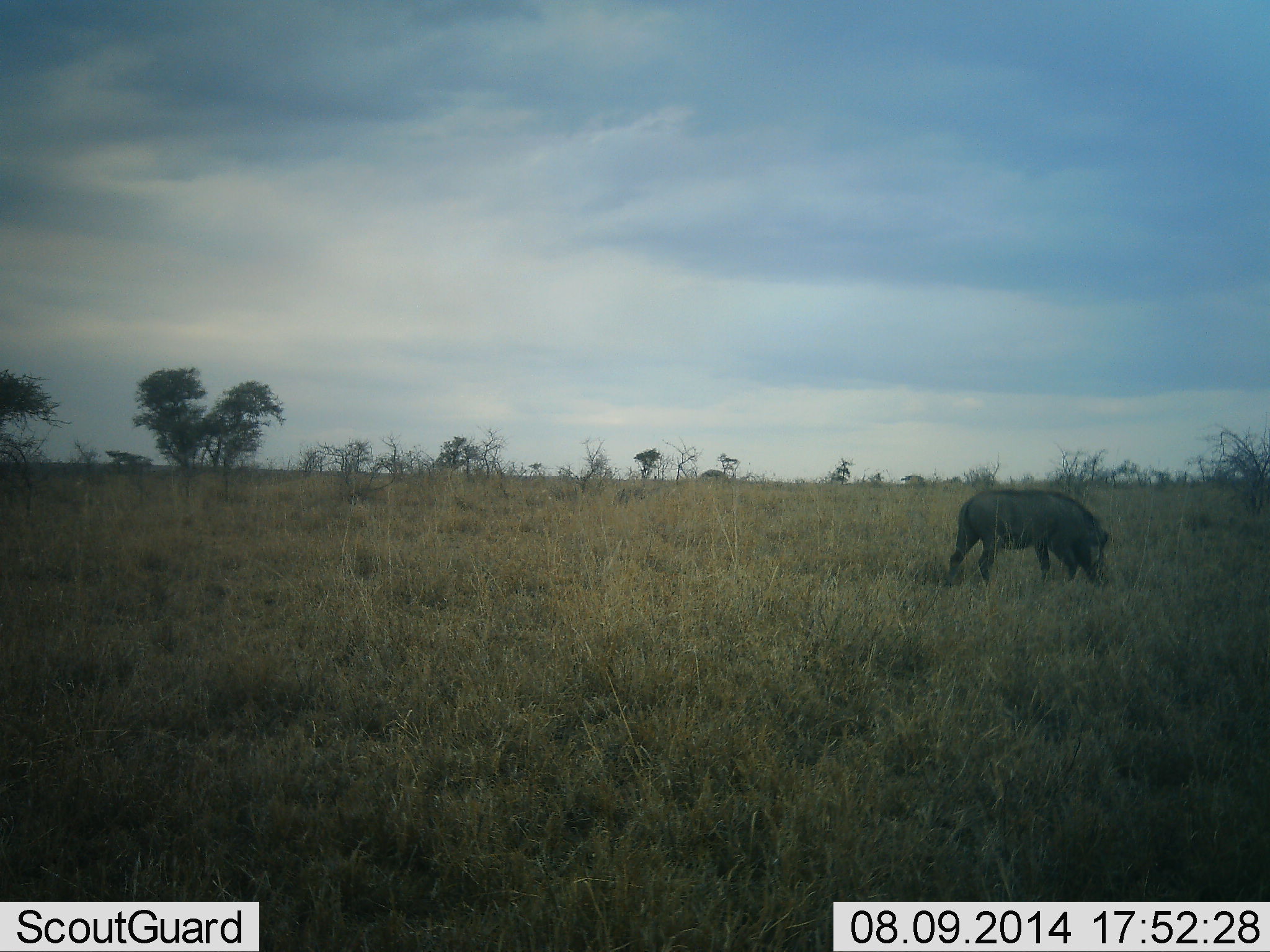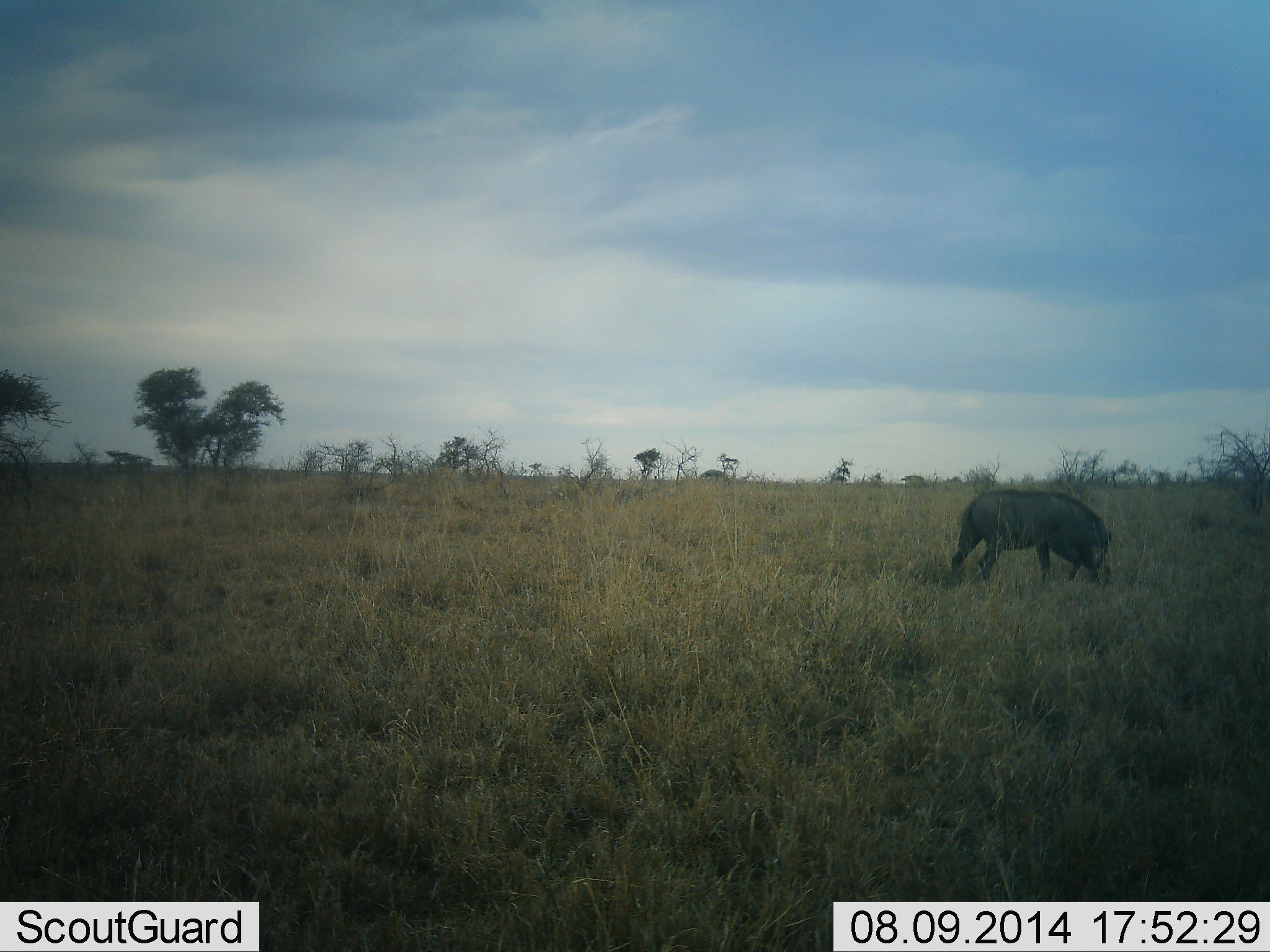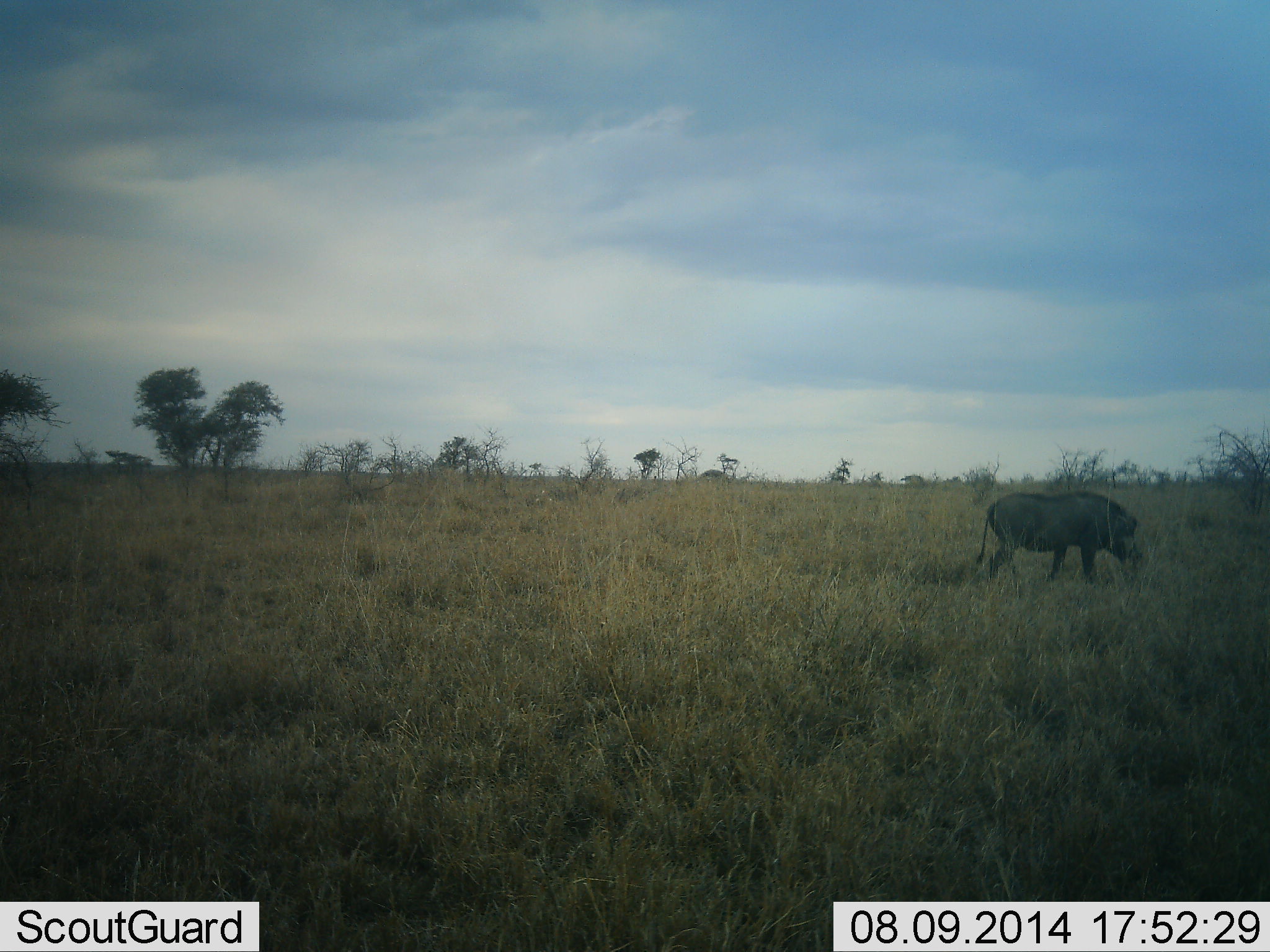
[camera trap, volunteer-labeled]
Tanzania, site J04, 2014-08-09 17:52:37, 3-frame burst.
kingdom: Animalia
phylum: Chordata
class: Mammalia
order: Artiodactyla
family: Suidae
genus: Phacochoerus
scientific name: Phacochoerus africanus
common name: warthog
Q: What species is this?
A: Warthog (Phacochoerus africanus).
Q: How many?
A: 1.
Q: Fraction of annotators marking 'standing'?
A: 20%.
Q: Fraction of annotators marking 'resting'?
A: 0%.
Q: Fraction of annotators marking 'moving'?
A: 60%.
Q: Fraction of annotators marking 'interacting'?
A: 10%.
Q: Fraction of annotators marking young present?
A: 0%.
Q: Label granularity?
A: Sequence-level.